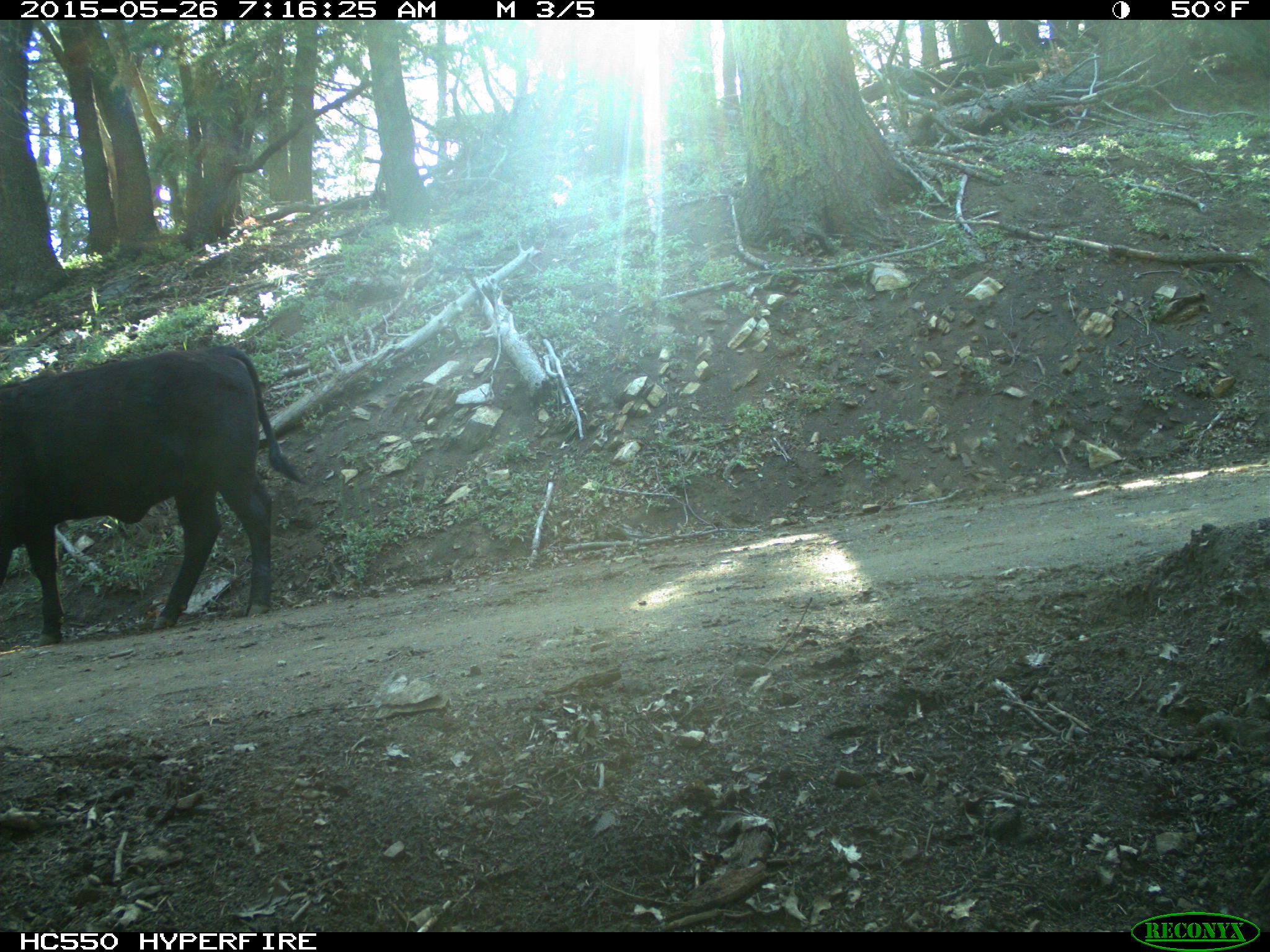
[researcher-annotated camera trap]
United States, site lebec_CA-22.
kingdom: Animalia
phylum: Chordata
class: Mammalia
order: Artiodactyla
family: Bovidae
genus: Bos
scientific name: Bos taurus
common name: domestic cow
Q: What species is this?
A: Bos taurus (domestic cow).